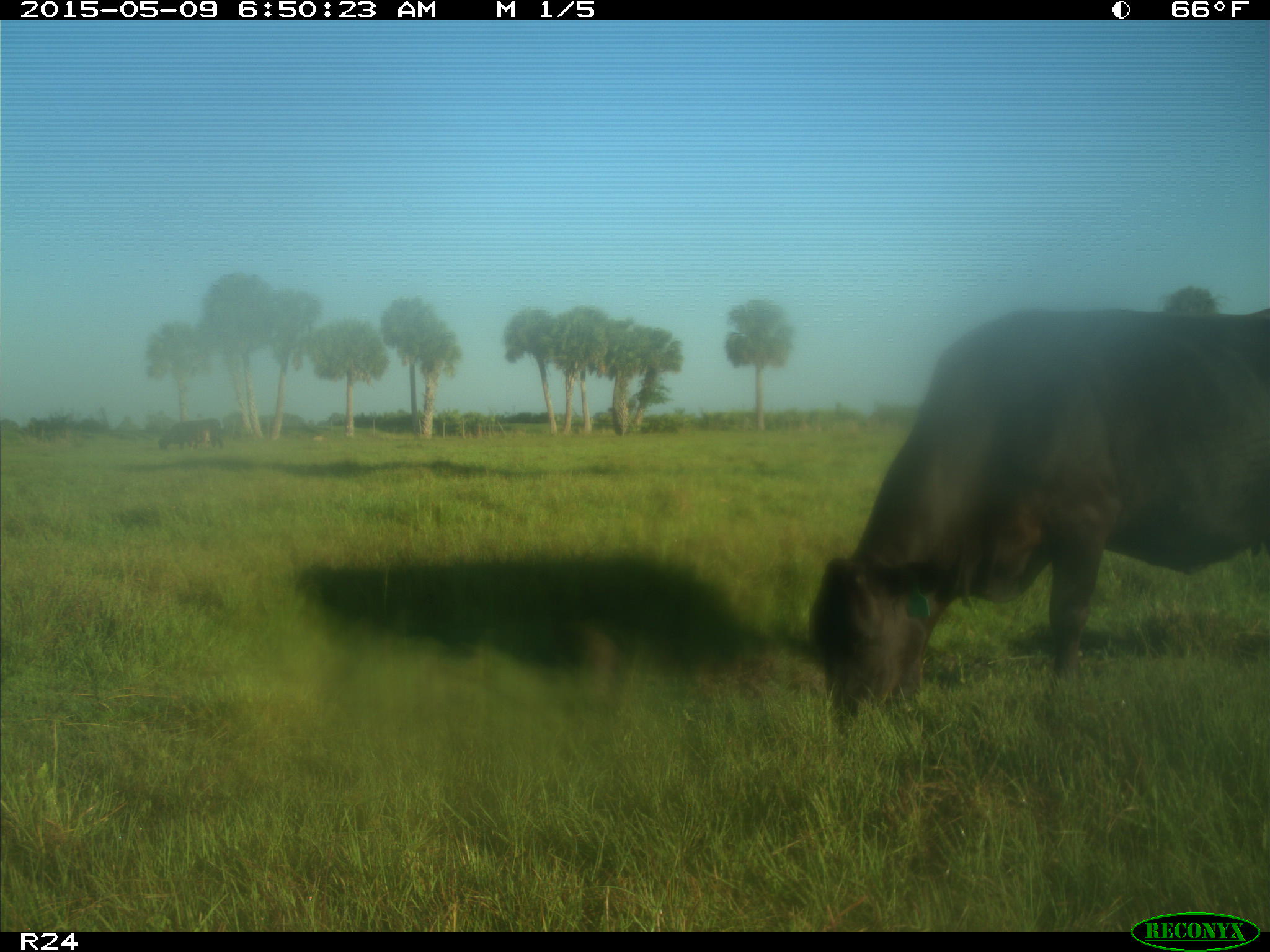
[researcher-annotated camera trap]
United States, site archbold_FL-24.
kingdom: Animalia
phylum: Chordata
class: Mammalia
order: Artiodactyla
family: Bovidae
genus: Bos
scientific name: Bos taurus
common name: domestic cow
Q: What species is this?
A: Bos taurus (domestic cow).